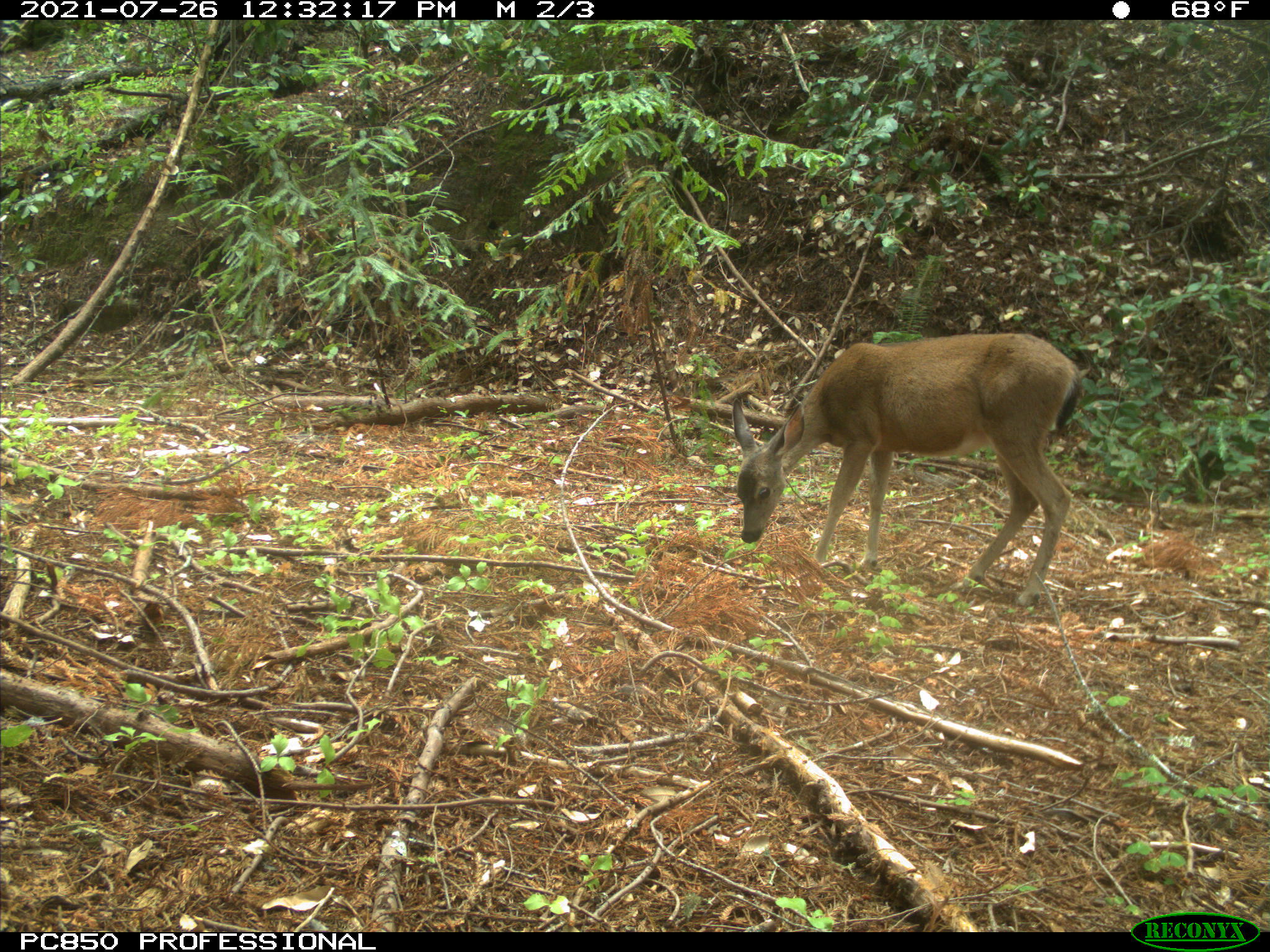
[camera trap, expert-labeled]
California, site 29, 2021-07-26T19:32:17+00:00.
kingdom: Animalia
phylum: Chordata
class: Mammalia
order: Artiodactyla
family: Cervidae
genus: Odocoileus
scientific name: Odocoileus hemionus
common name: mule deer